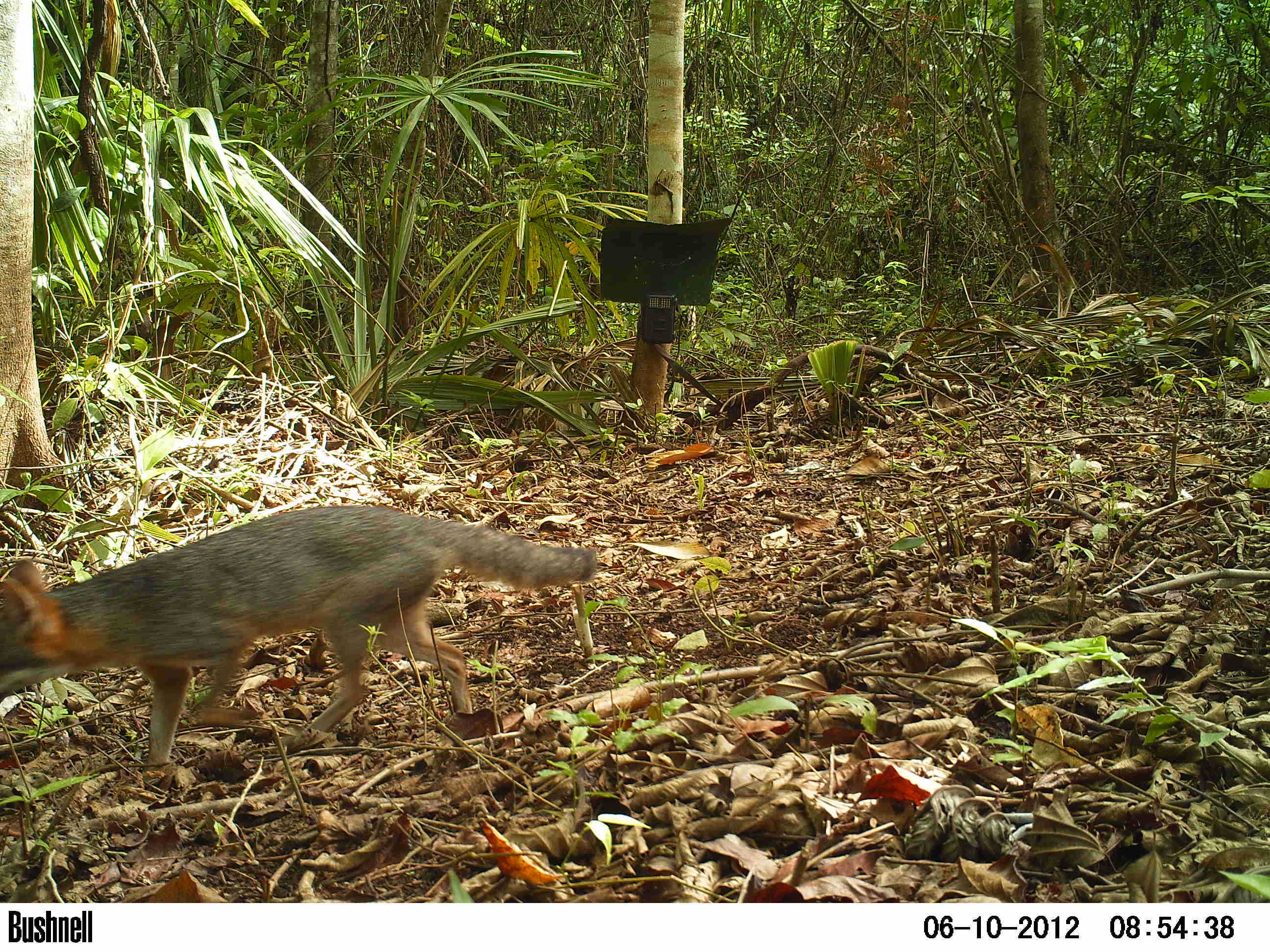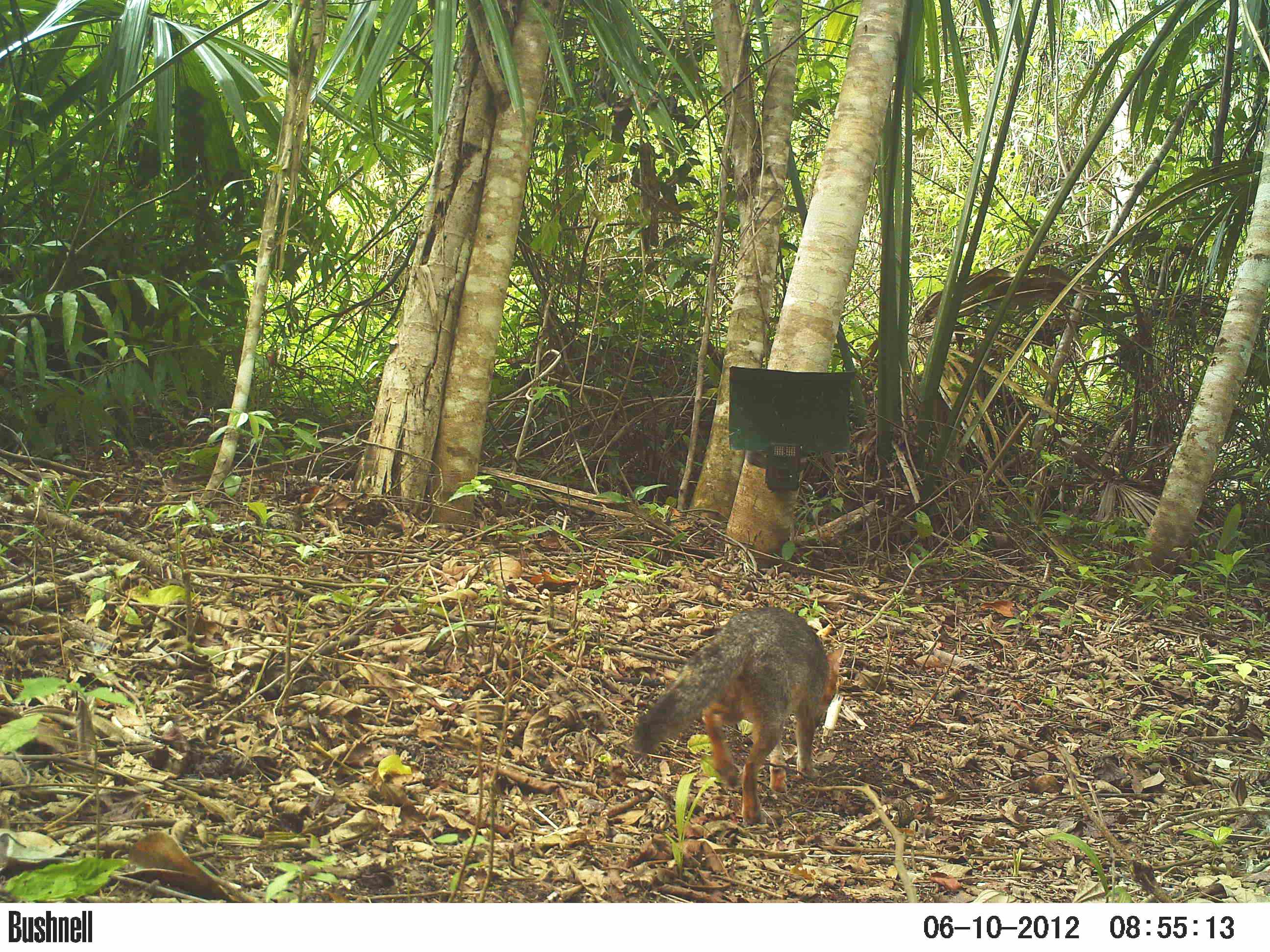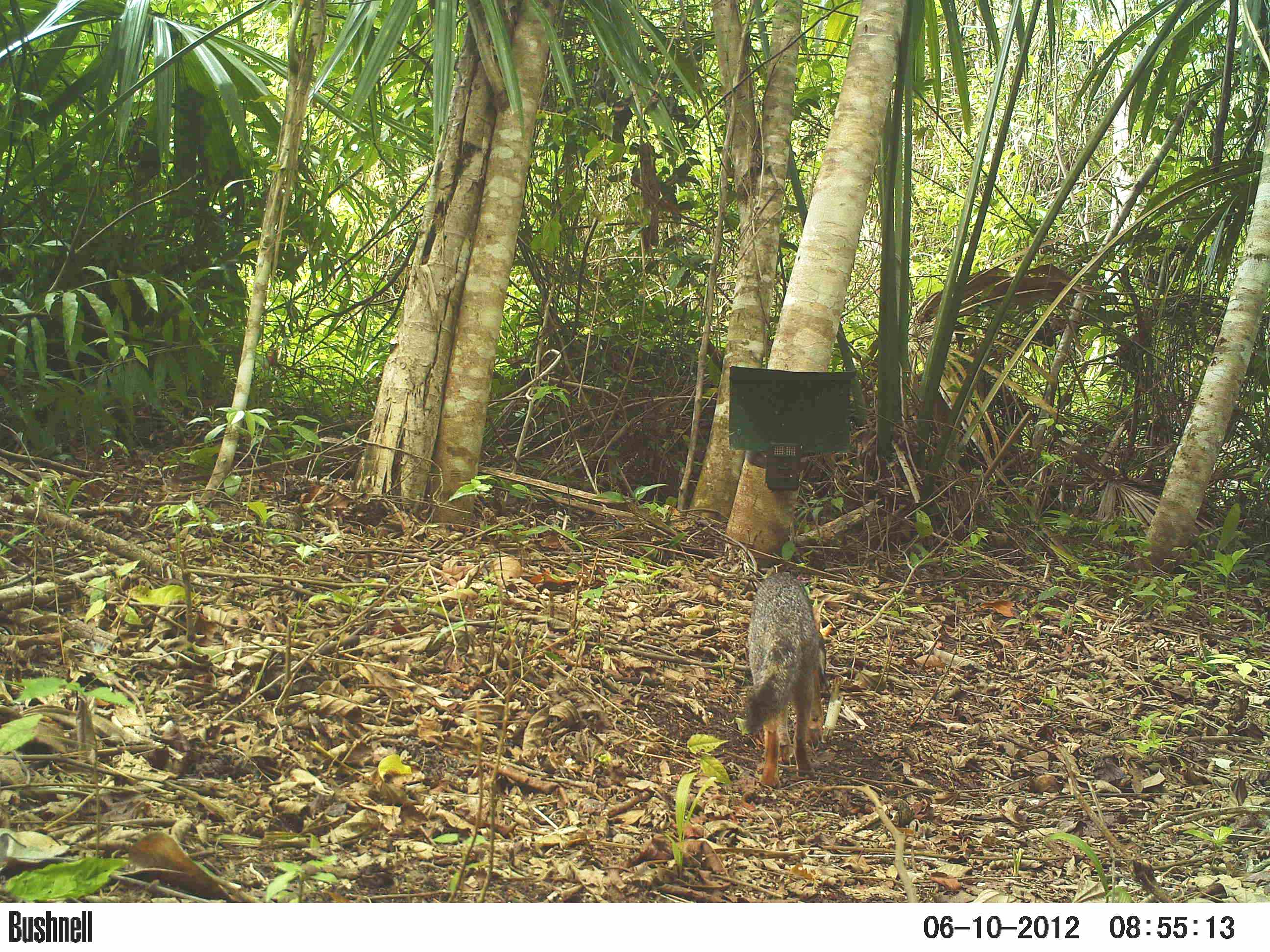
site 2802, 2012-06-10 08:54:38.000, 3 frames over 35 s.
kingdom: Animalia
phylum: Chordata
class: Mammalia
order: Carnivora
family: Canidae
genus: Urocyon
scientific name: Urocyon cinereoargenteus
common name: gray fox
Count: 1.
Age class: adult.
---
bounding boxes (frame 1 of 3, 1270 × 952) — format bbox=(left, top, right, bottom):
urocyon cinereoargenteus: bbox=(1, 503, 596, 769)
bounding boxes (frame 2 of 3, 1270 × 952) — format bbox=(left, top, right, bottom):
urocyon cinereoargenteus: bbox=(626, 606, 846, 825)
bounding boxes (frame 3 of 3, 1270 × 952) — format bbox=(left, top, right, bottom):
urocyon cinereoargenteus: bbox=(739, 570, 829, 789)